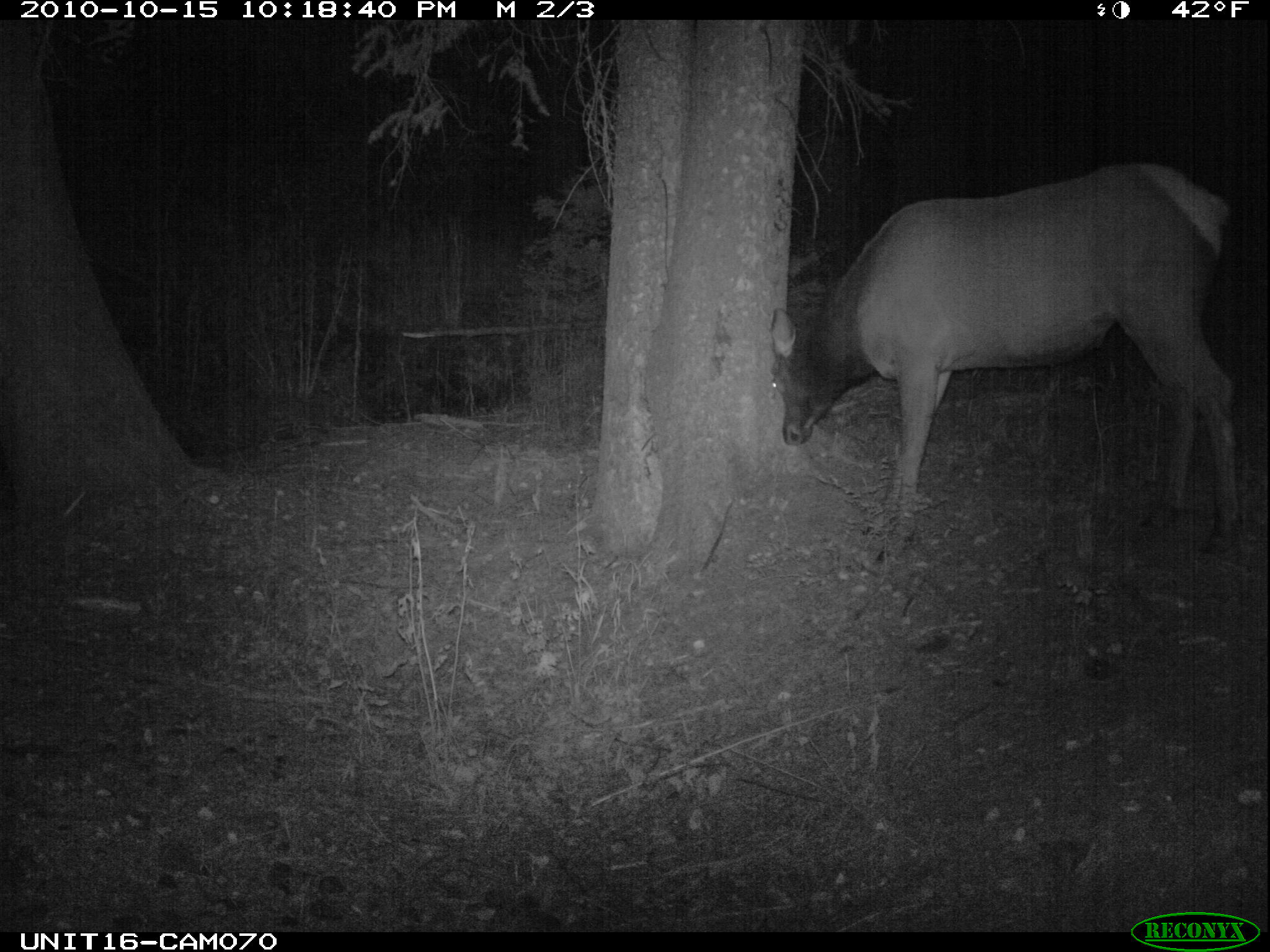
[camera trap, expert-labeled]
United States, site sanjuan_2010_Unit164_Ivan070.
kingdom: Animalia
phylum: Chordata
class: Mammalia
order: Artiodactyla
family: Cervidae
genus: Cervus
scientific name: Cervus elaphus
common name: red deer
Cervus elaphus (red deer).